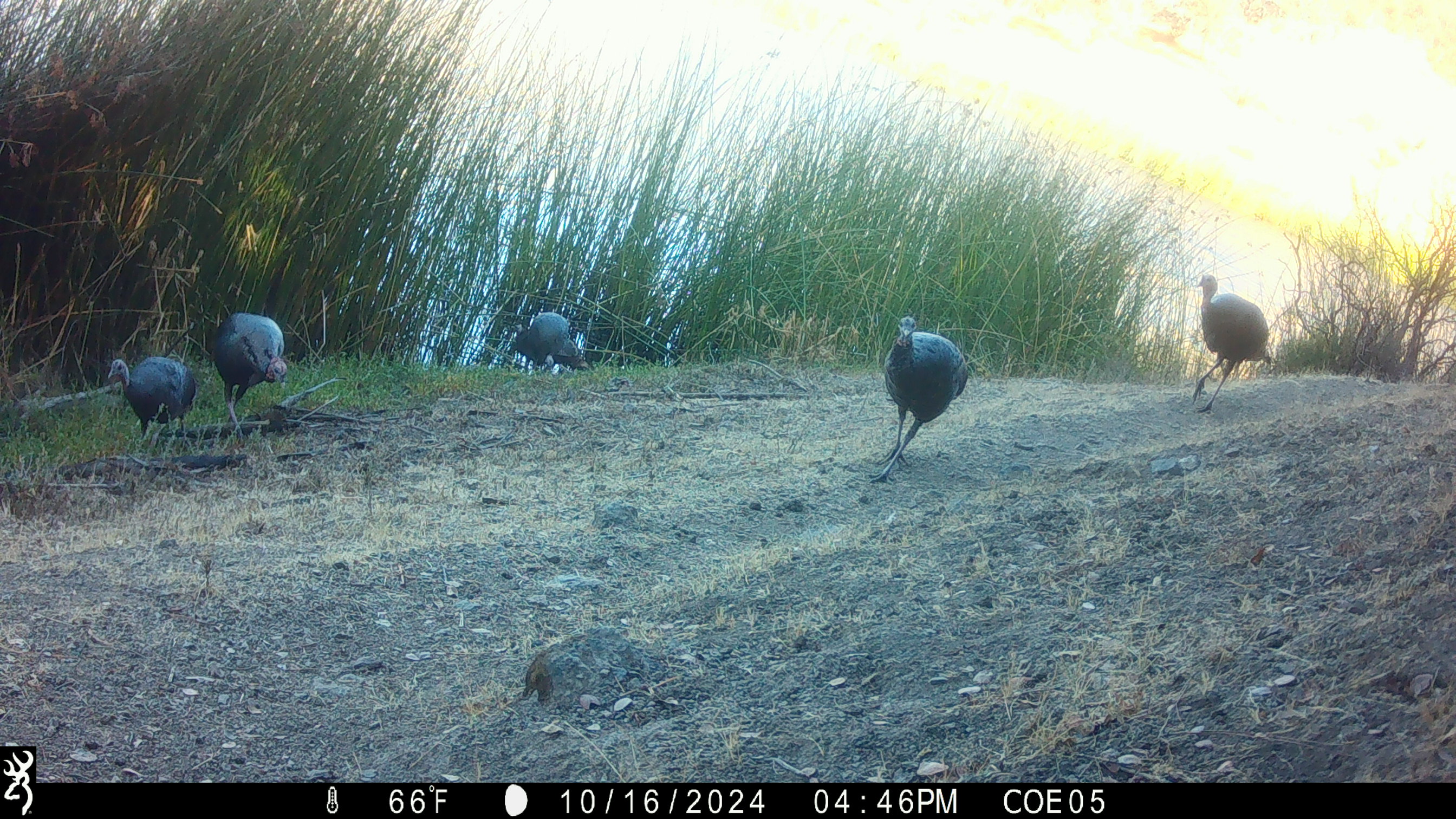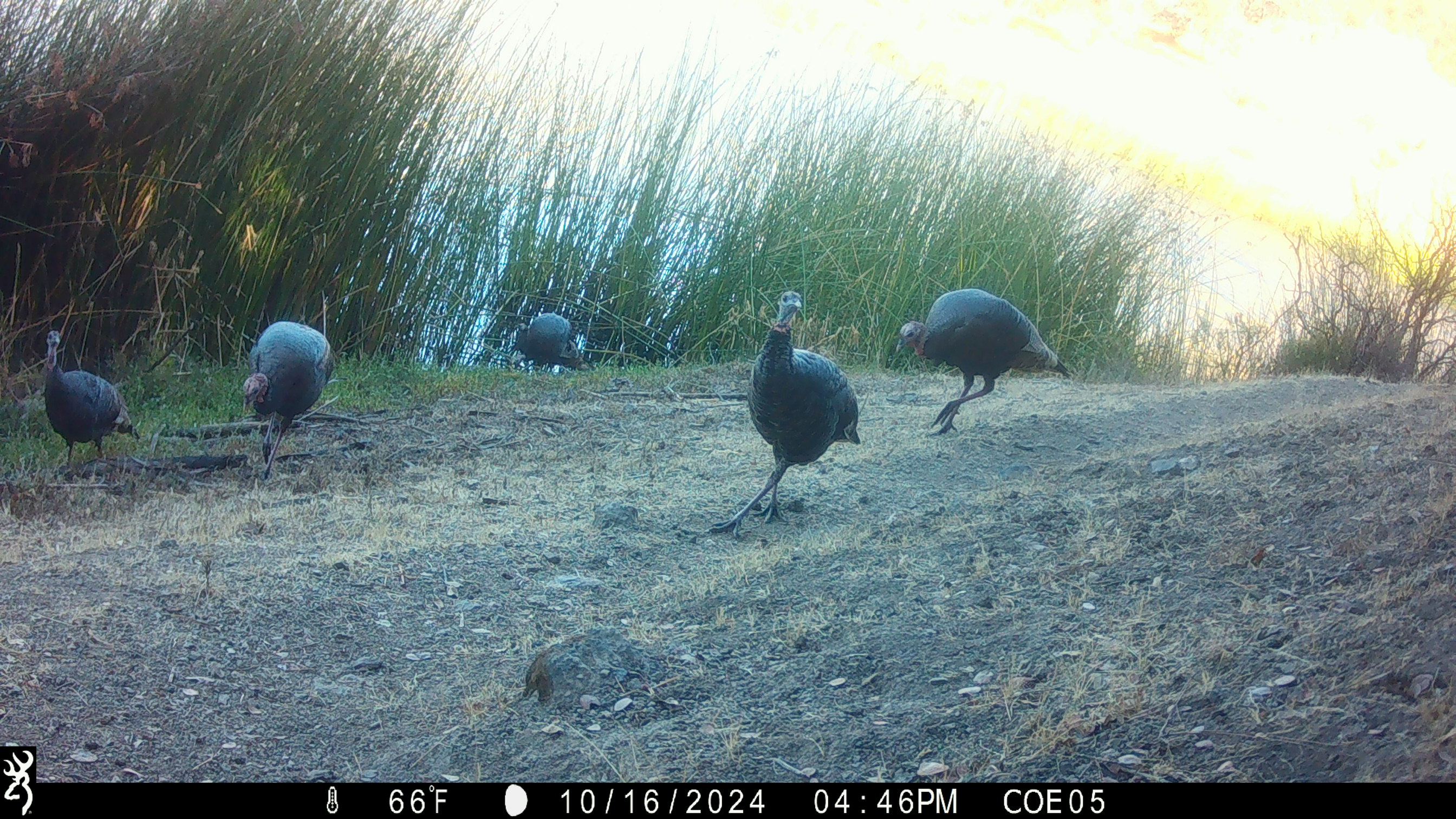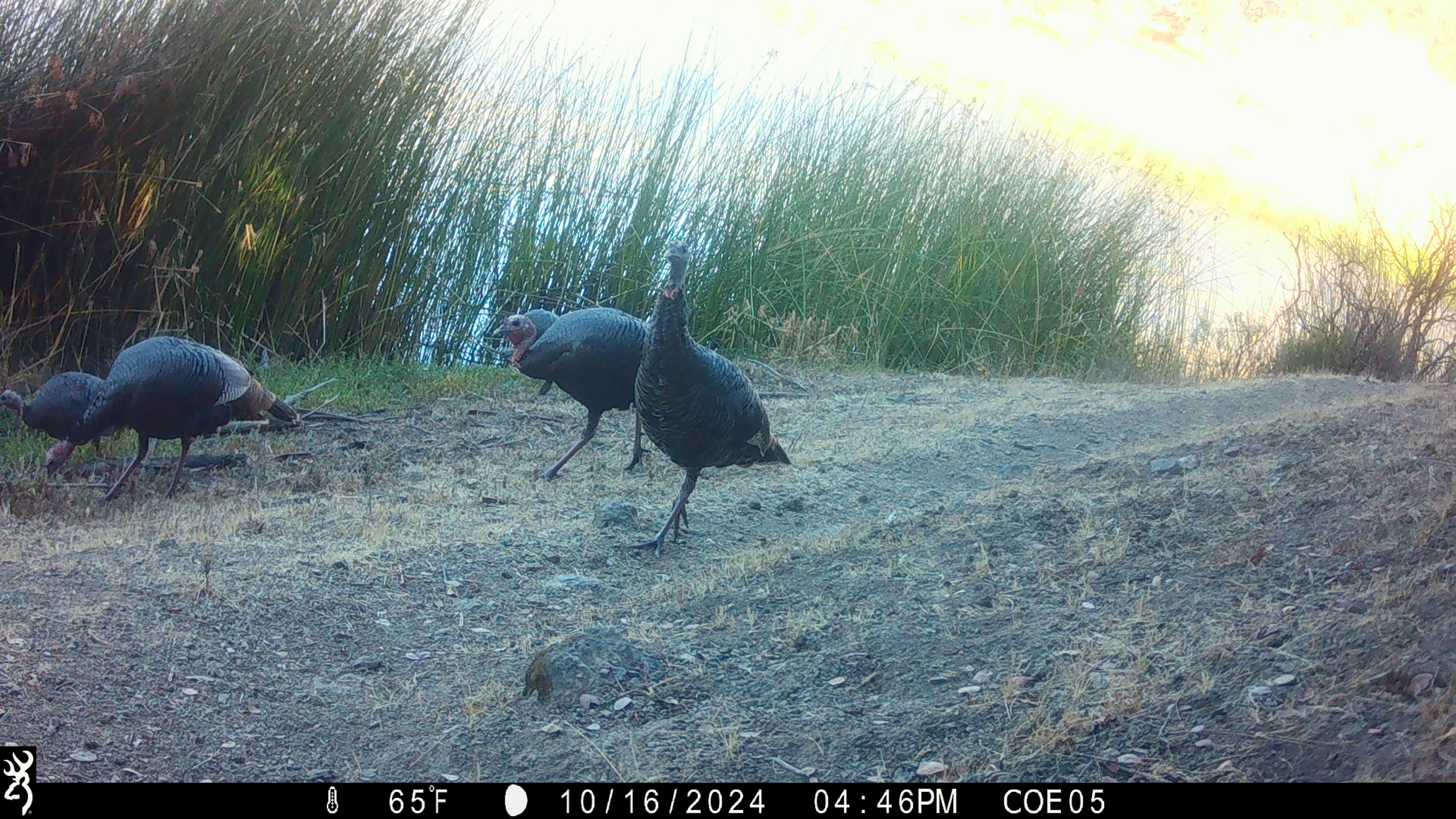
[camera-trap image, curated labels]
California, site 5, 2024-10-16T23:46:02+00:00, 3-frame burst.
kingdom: Animalia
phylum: Chordata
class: Aves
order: Galliformes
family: Phasianidae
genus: Meleagris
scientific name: Meleagris gallopavo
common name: turkey